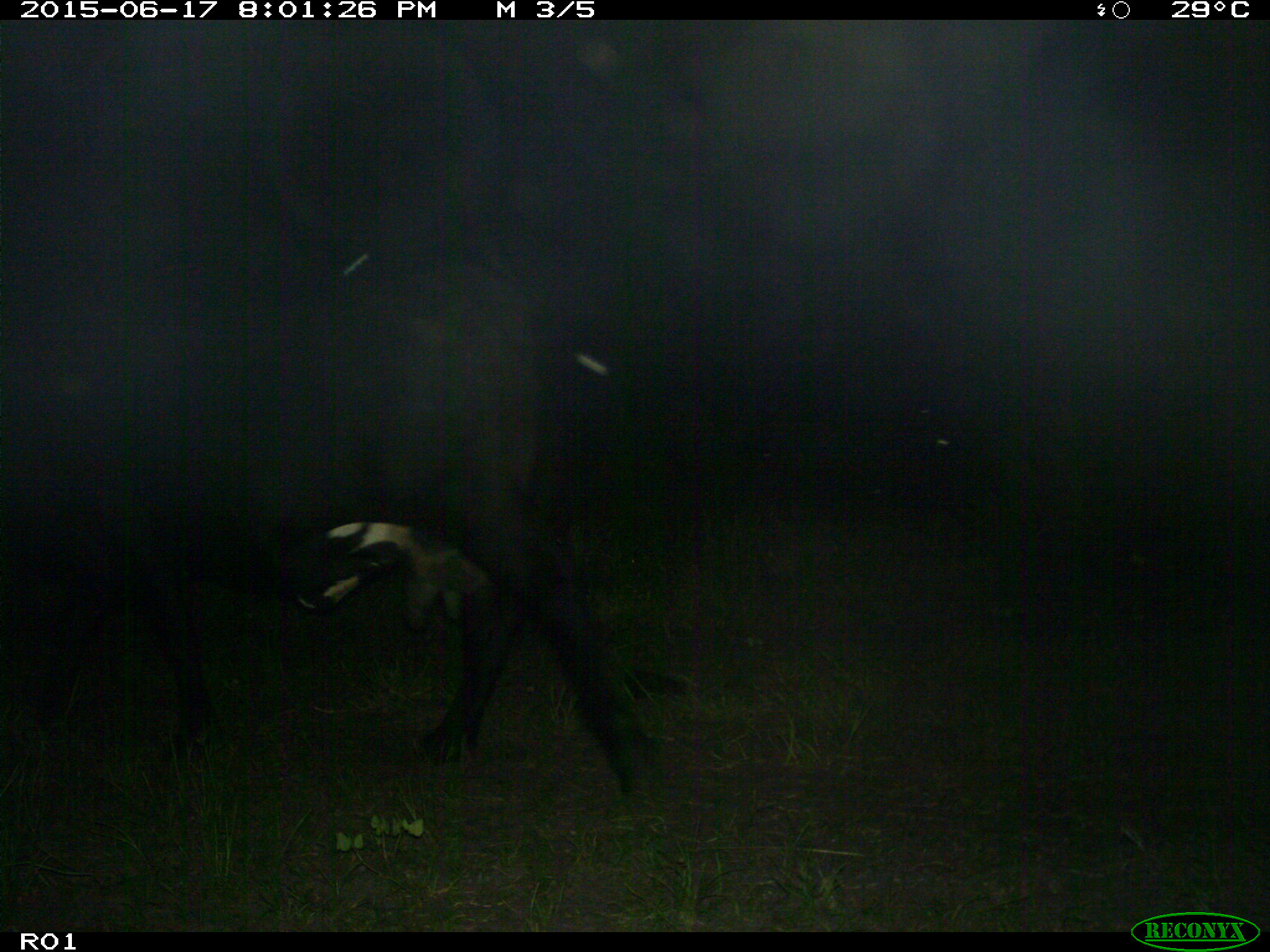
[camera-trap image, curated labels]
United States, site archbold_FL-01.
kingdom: Animalia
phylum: Chordata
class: Mammalia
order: Artiodactyla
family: Bovidae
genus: Bos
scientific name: Bos taurus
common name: domestic cow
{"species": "Bos taurus (domestic cow)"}